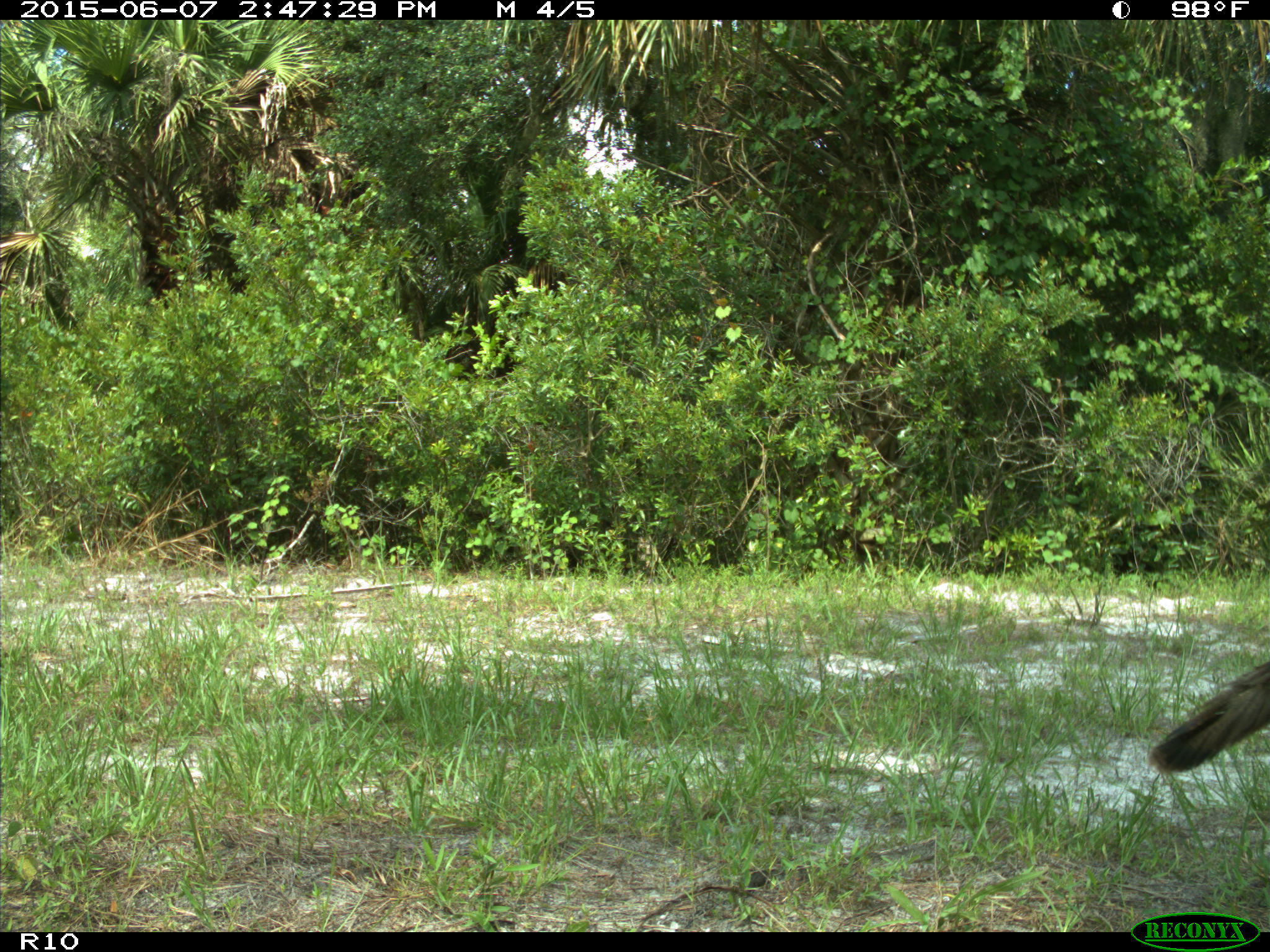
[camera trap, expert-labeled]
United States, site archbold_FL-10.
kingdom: Animalia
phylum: Chordata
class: Aves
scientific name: Aves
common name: birds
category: unidentified bird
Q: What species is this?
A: Unidentified bird (birds) (Aves).